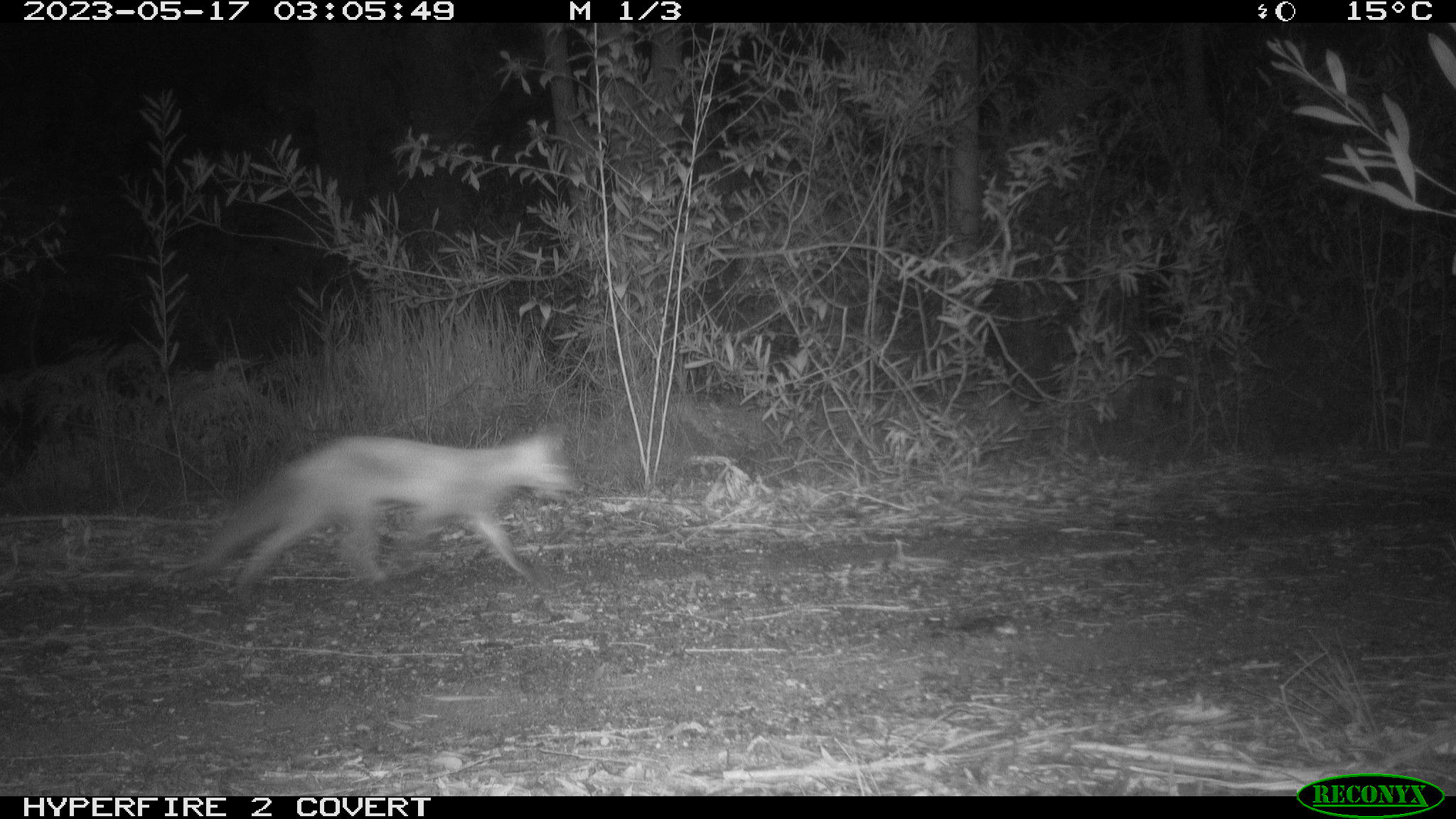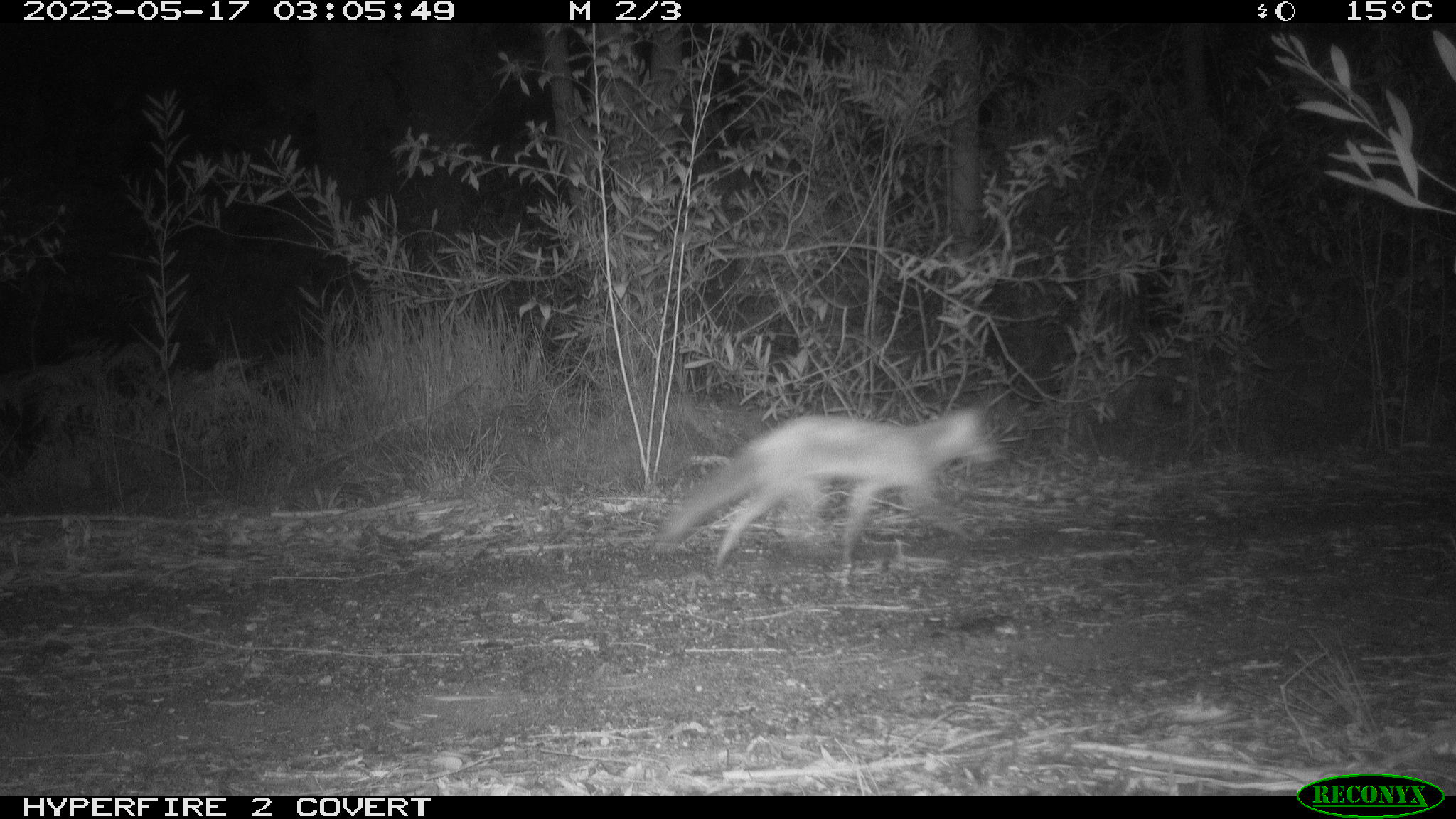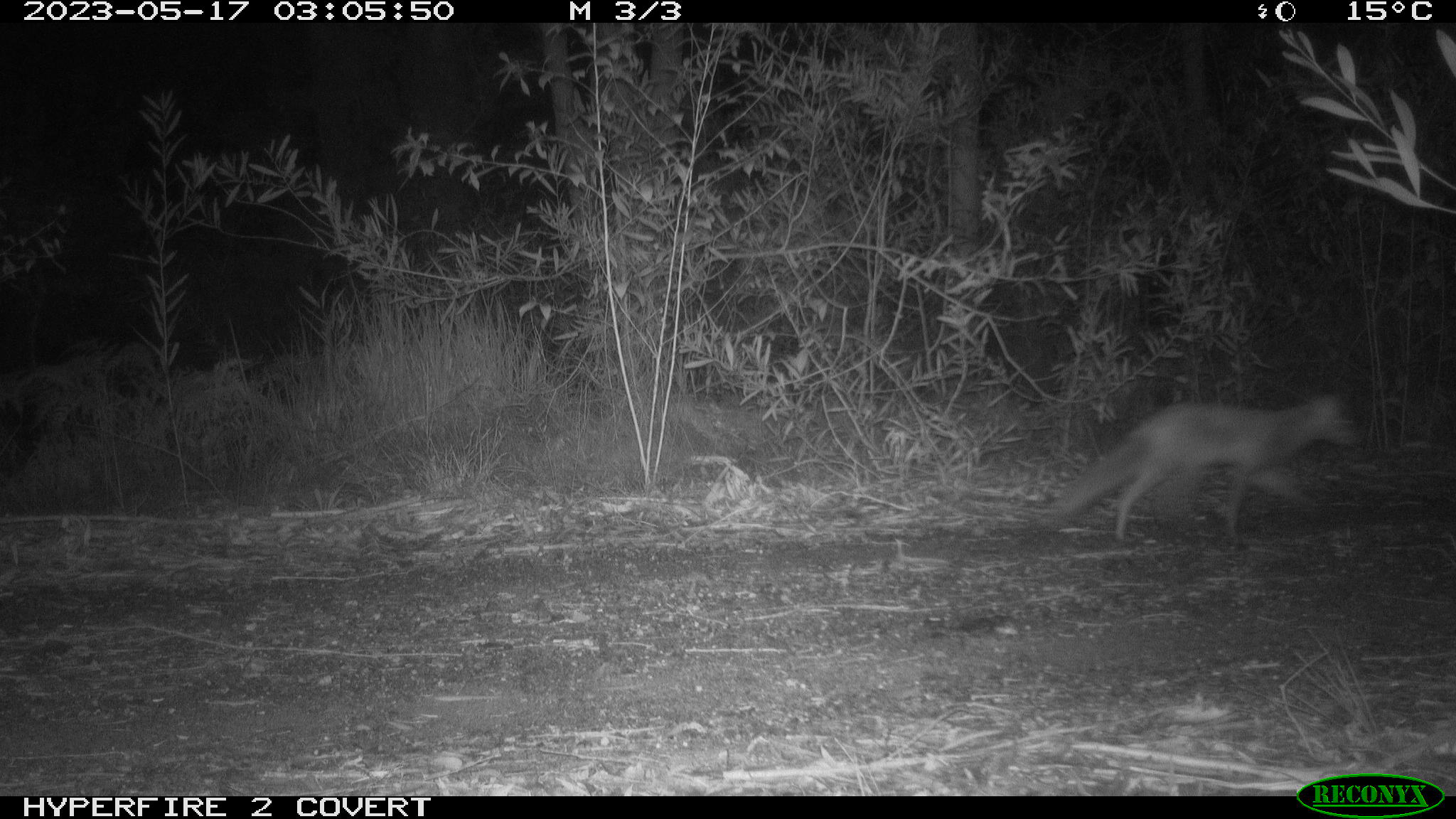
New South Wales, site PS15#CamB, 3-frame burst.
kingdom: Animalia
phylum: Chordata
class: Mammalia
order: Carnivora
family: Canidae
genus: Vulpes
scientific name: Vulpes vulpes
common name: red fox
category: fox